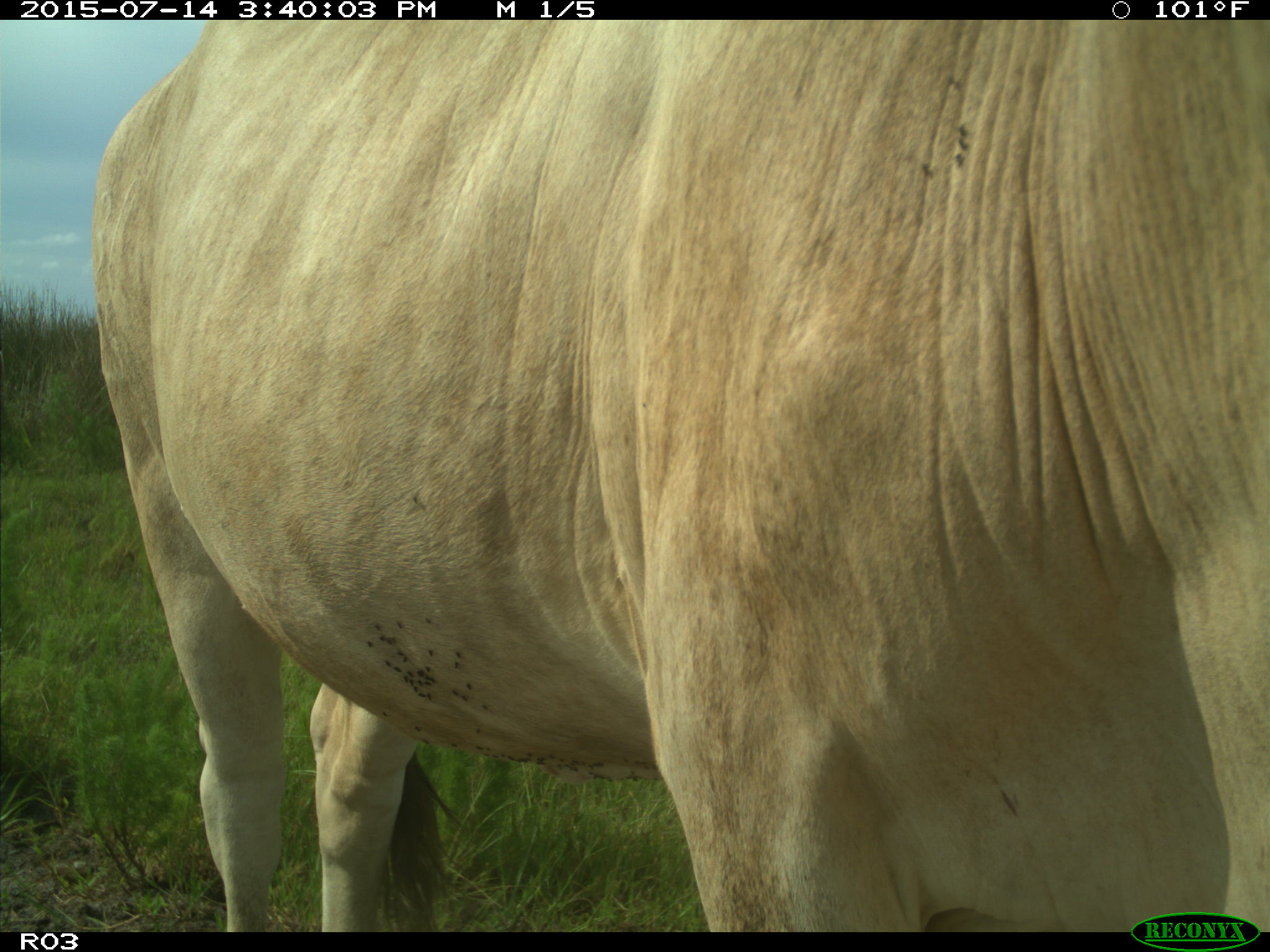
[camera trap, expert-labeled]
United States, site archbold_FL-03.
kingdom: Animalia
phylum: Chordata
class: Mammalia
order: Artiodactyla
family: Bovidae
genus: Bos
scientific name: Bos taurus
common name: domestic cow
Bos taurus (domestic cow).